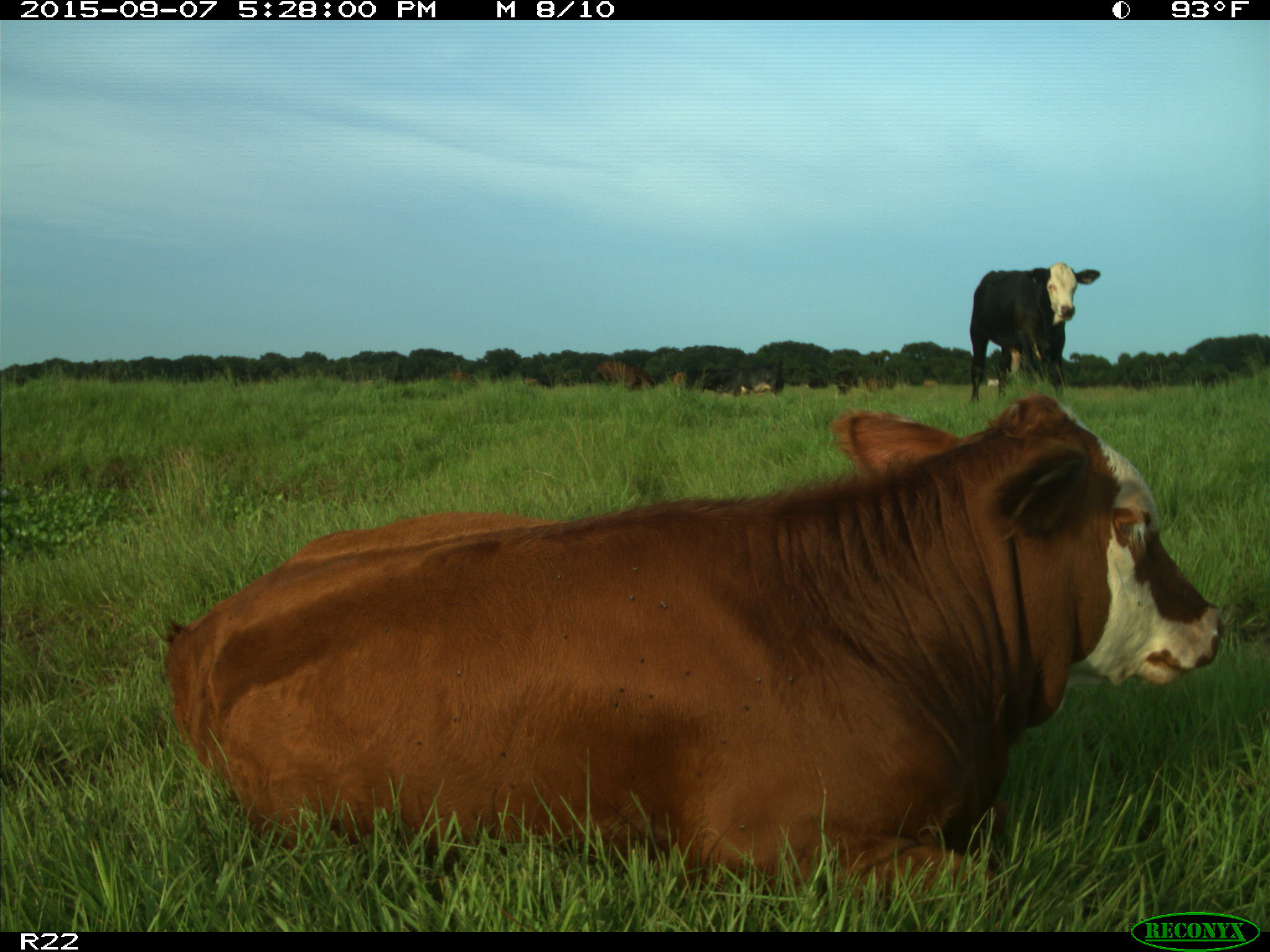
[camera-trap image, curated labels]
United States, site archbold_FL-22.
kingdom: Animalia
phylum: Chordata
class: Mammalia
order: Artiodactyla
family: Bovidae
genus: Bos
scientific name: Bos taurus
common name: domestic cow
Bos taurus (domestic cow).